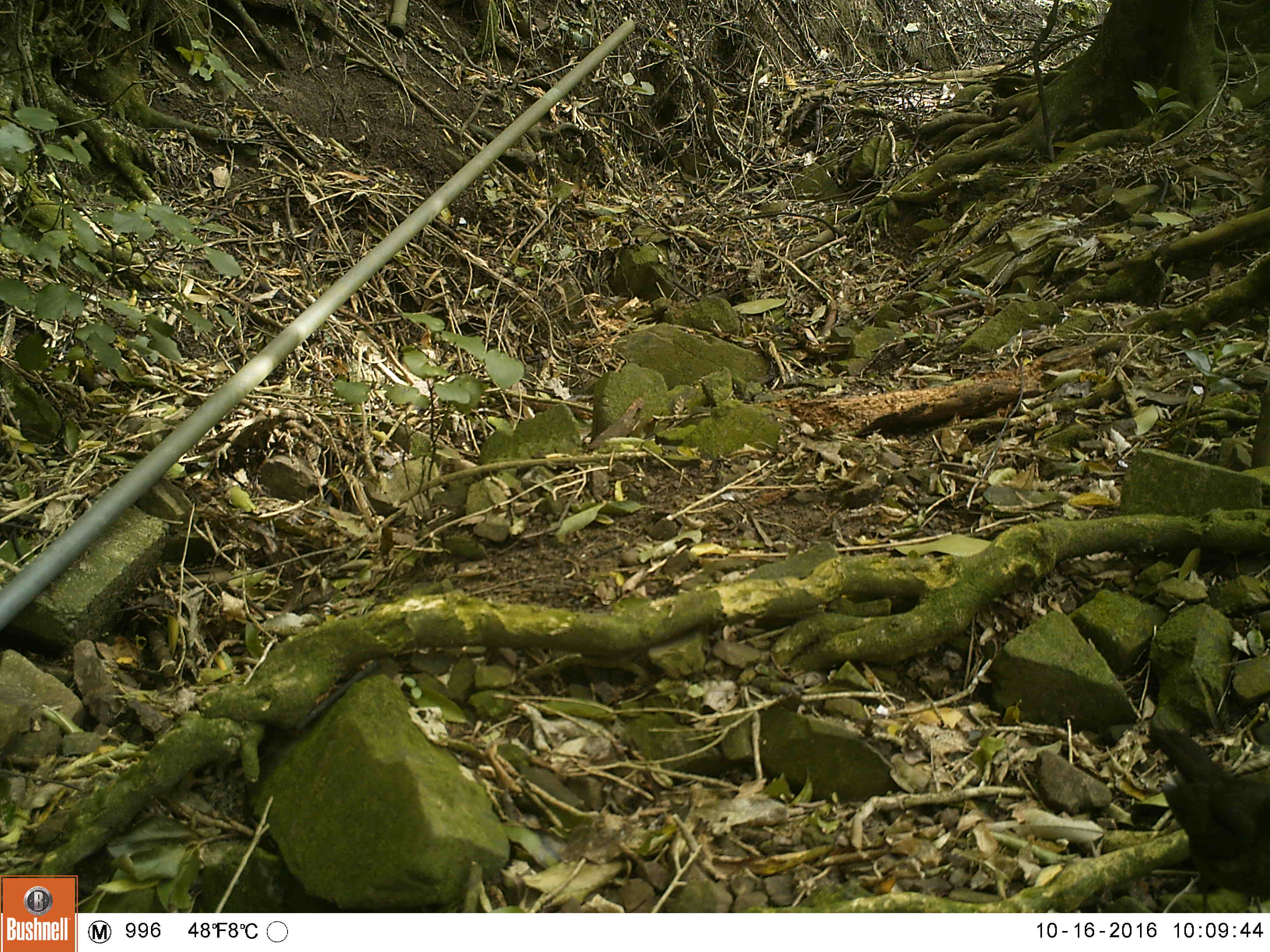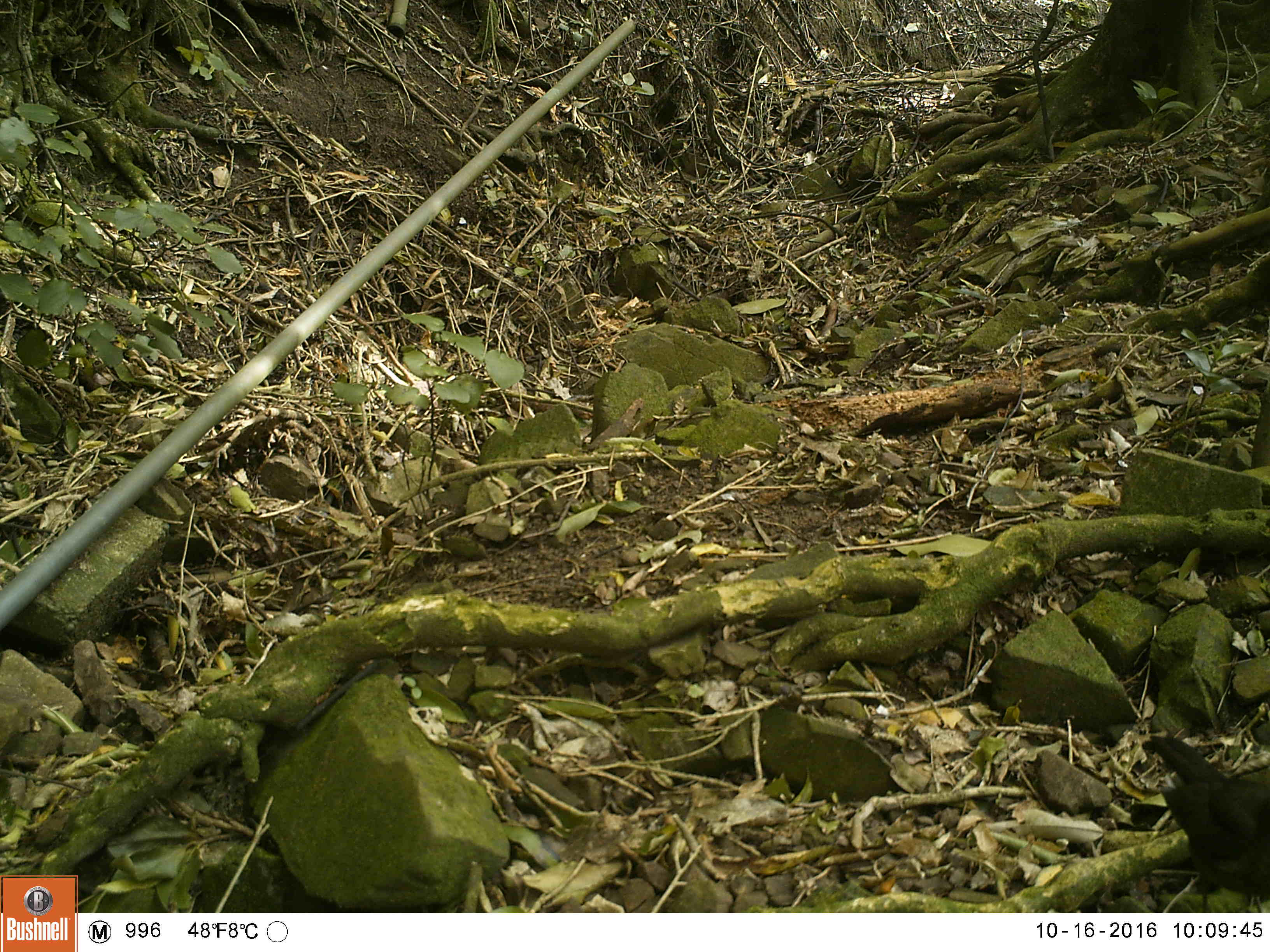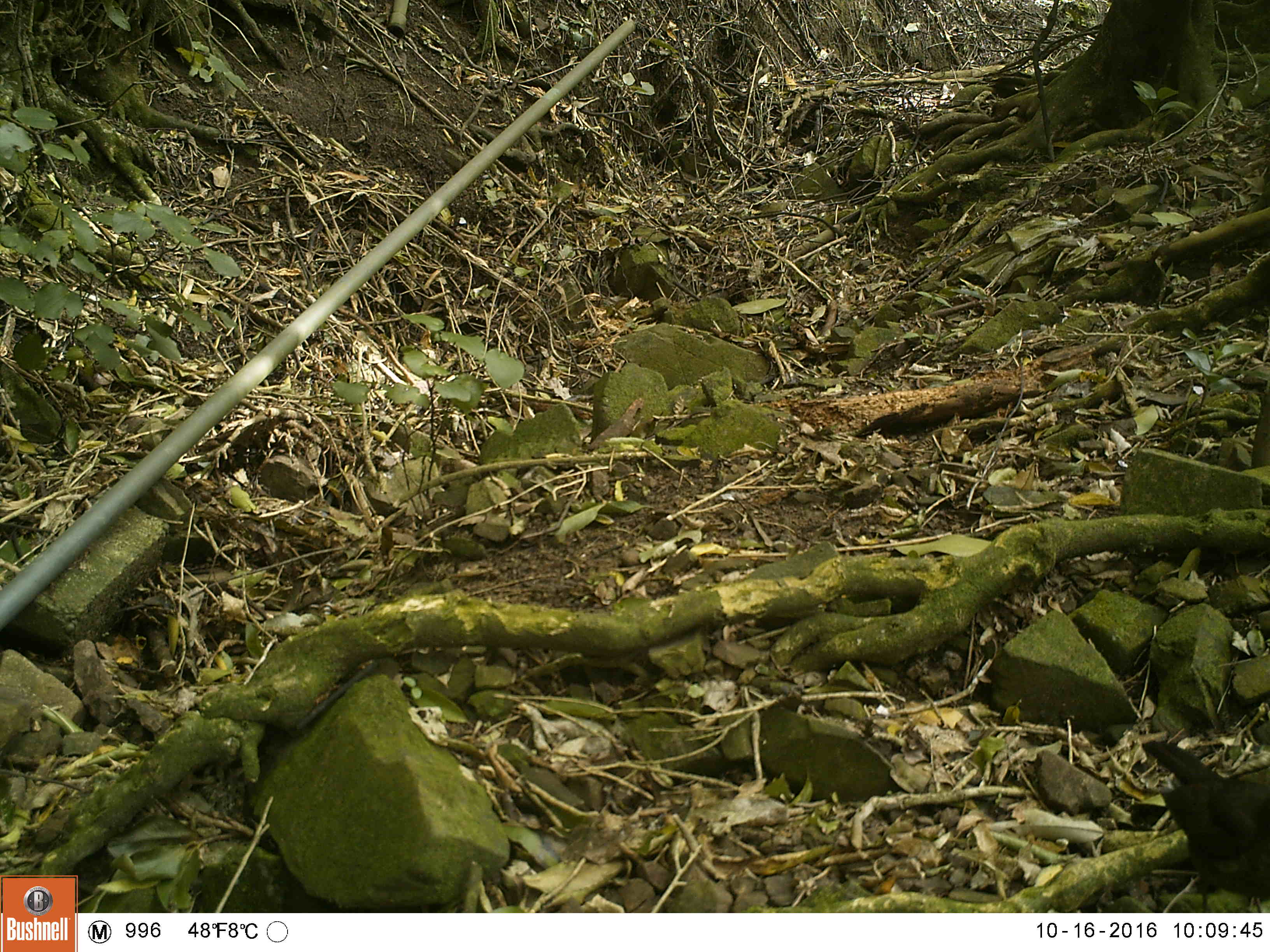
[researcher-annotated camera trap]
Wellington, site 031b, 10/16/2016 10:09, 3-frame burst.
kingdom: Animalia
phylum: Chordata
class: Aves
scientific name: Aves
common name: bird